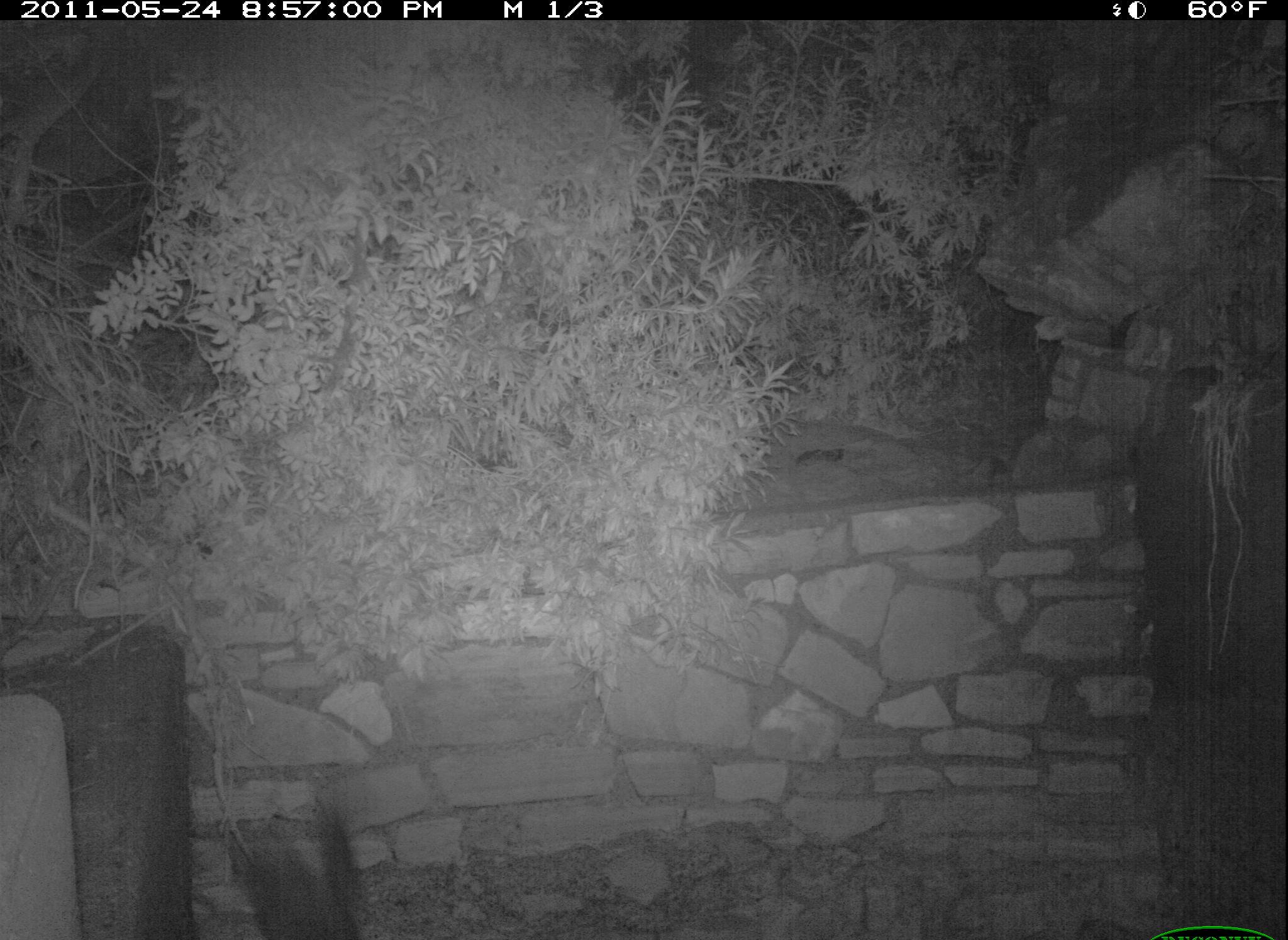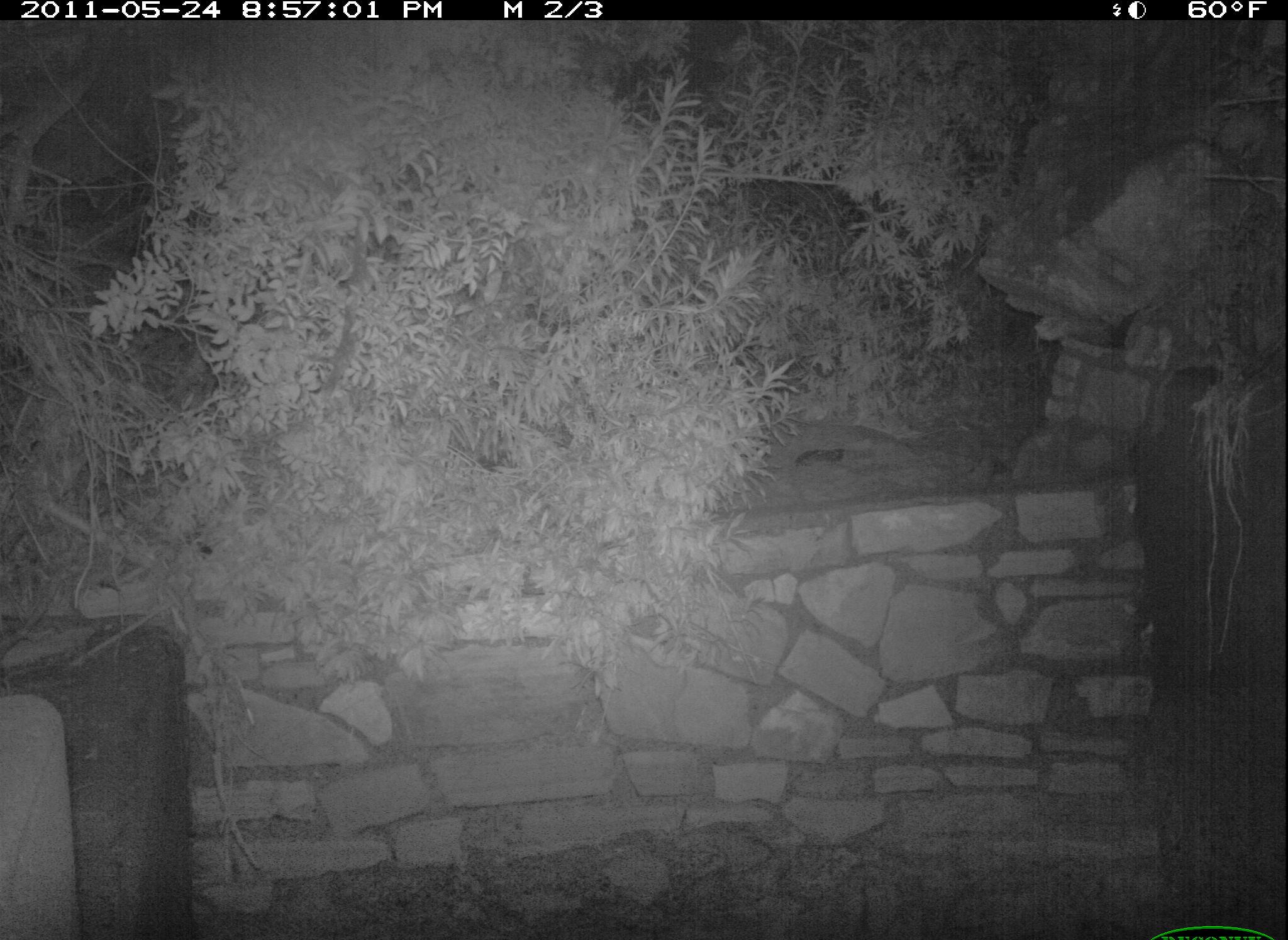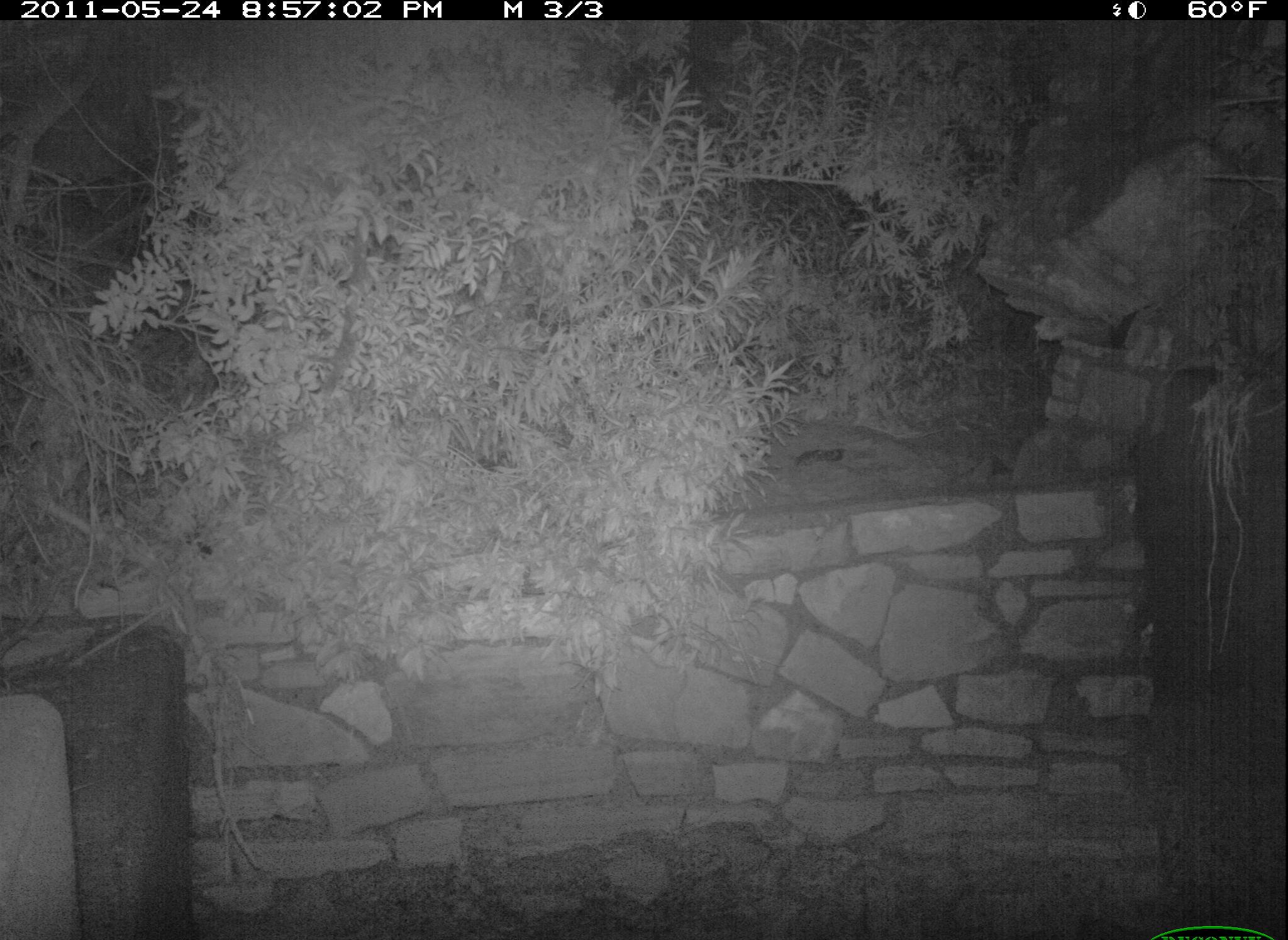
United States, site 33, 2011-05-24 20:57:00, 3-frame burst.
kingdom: Animalia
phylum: Chordata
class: Mammalia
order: Carnivora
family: Felidae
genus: Felis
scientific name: Felis catus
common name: cat